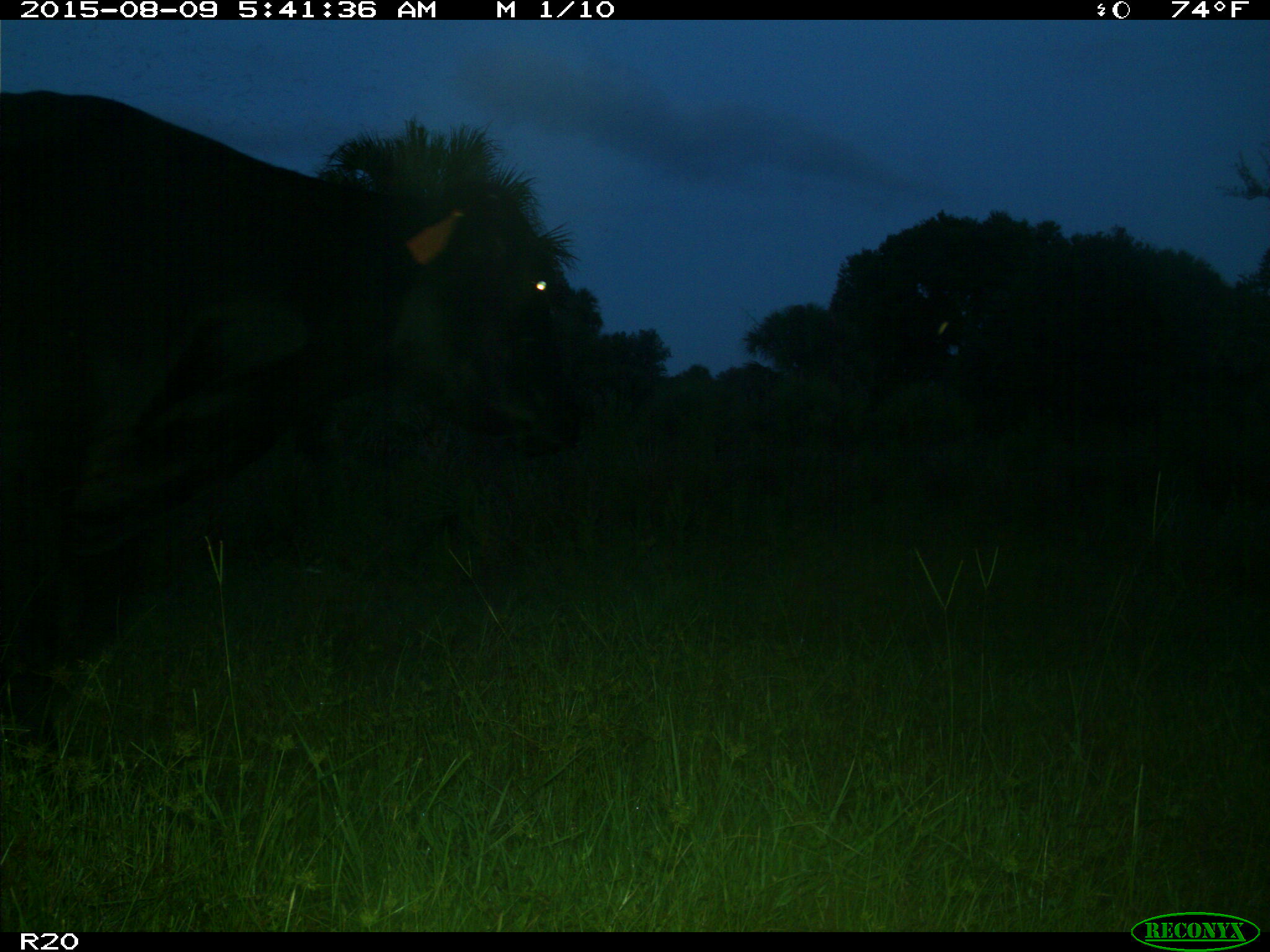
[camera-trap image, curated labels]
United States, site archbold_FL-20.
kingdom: Animalia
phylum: Chordata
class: Mammalia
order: Artiodactyla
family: Bovidae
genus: Bos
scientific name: Bos taurus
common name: domestic cow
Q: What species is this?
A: Bos taurus (domestic cow).